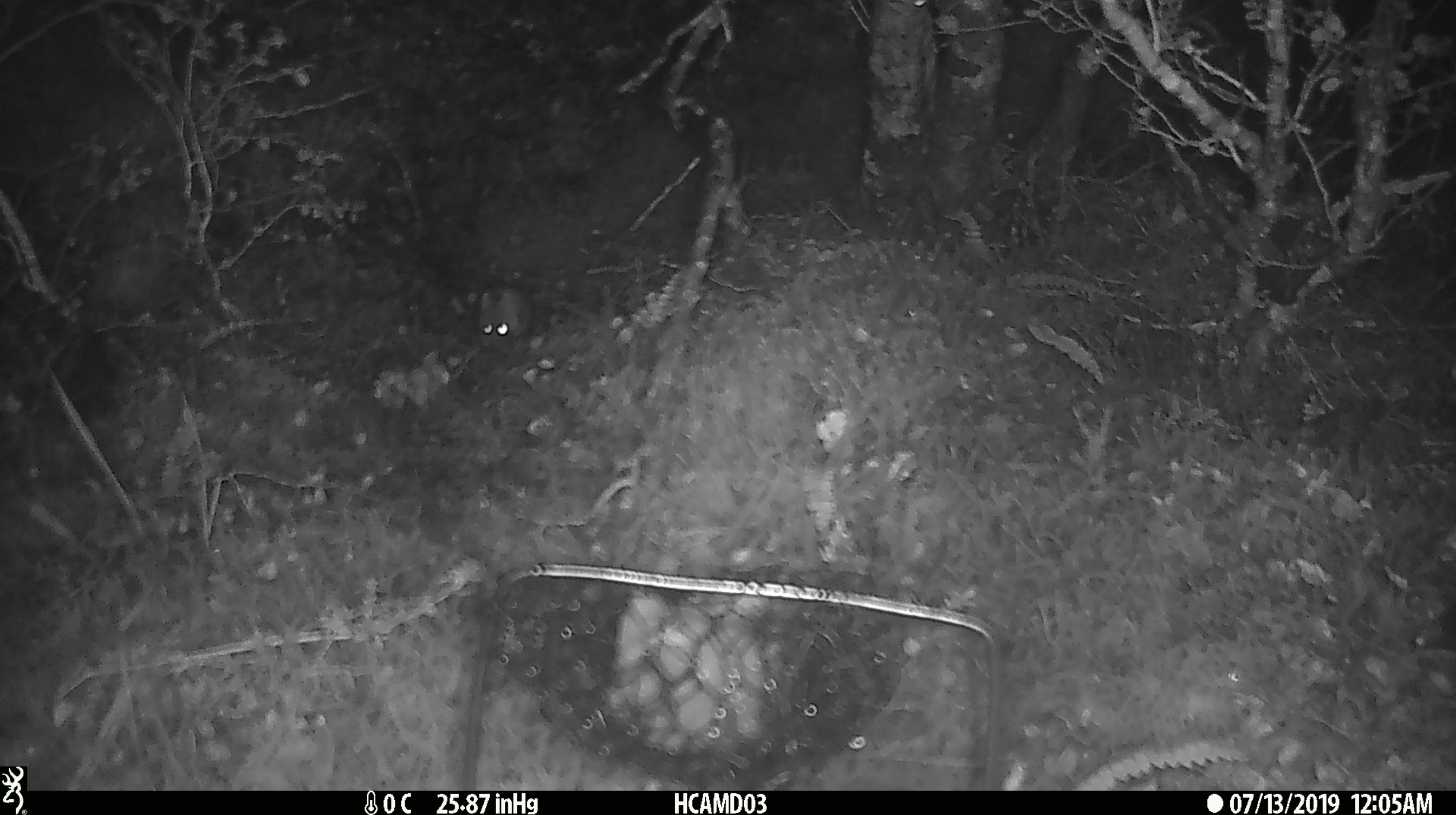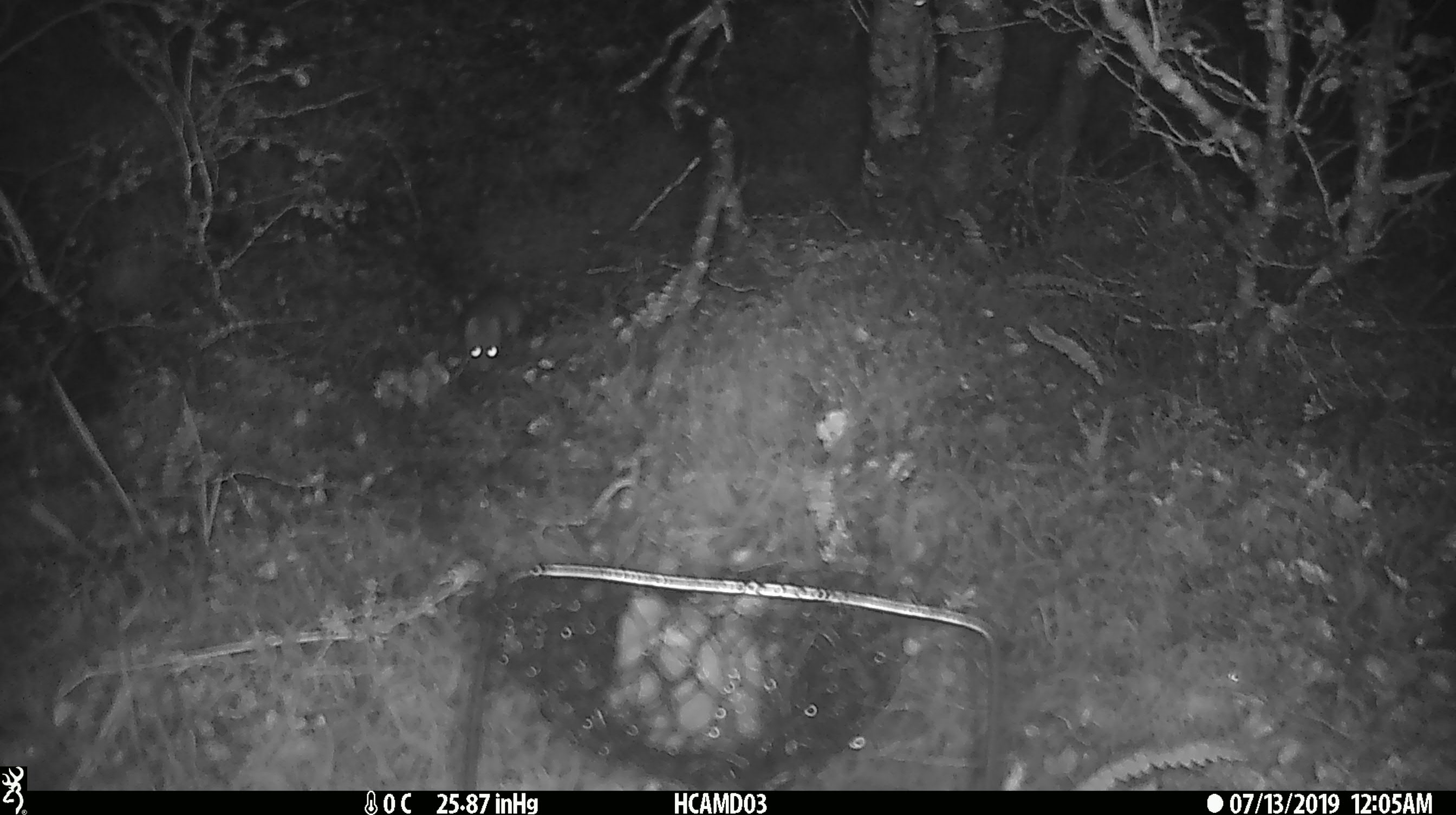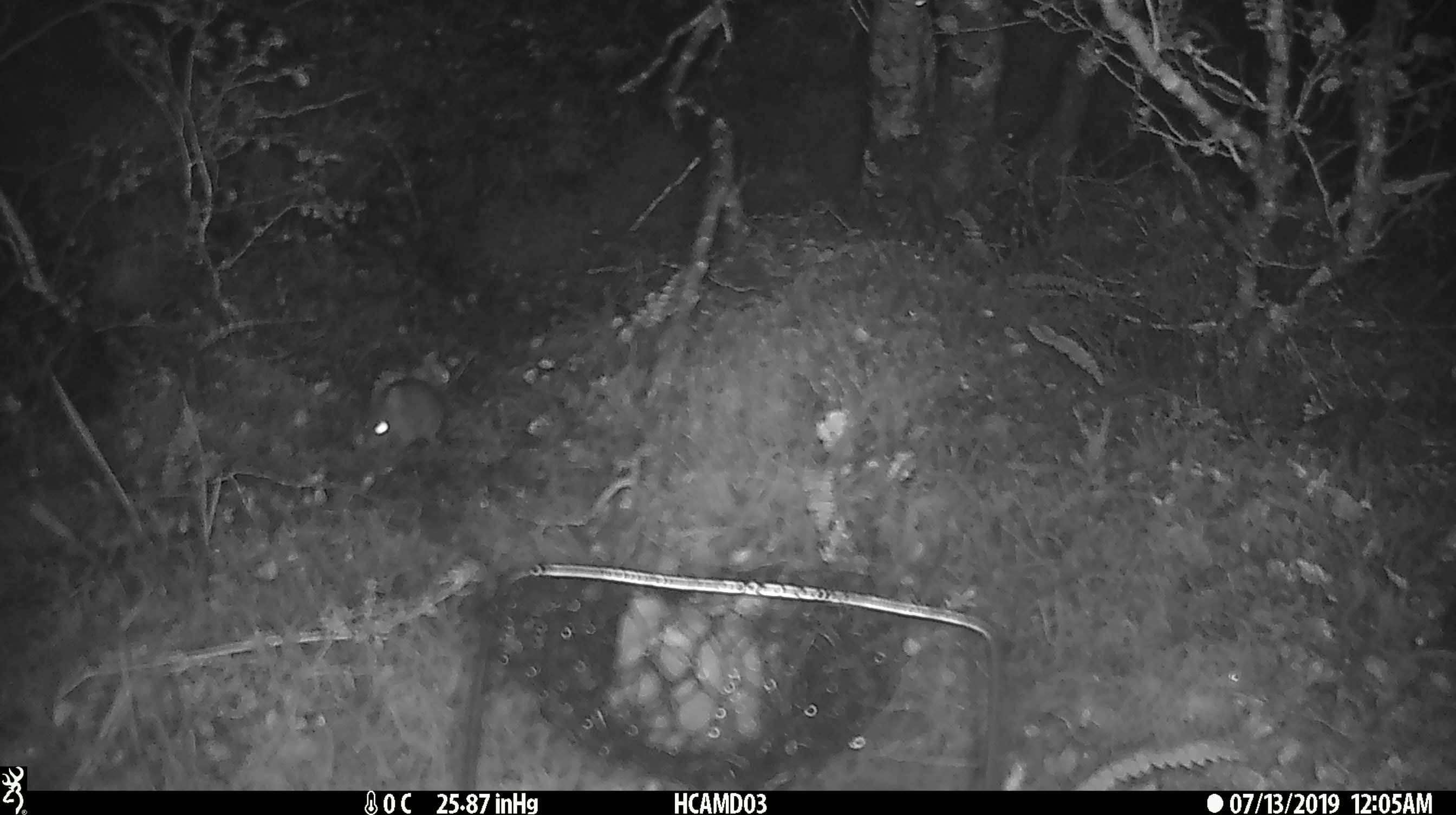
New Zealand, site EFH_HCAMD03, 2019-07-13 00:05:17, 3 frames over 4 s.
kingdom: Animalia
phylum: Chordata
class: Mammalia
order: Rodentia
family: Muridae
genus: Mus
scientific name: Mus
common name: mouse